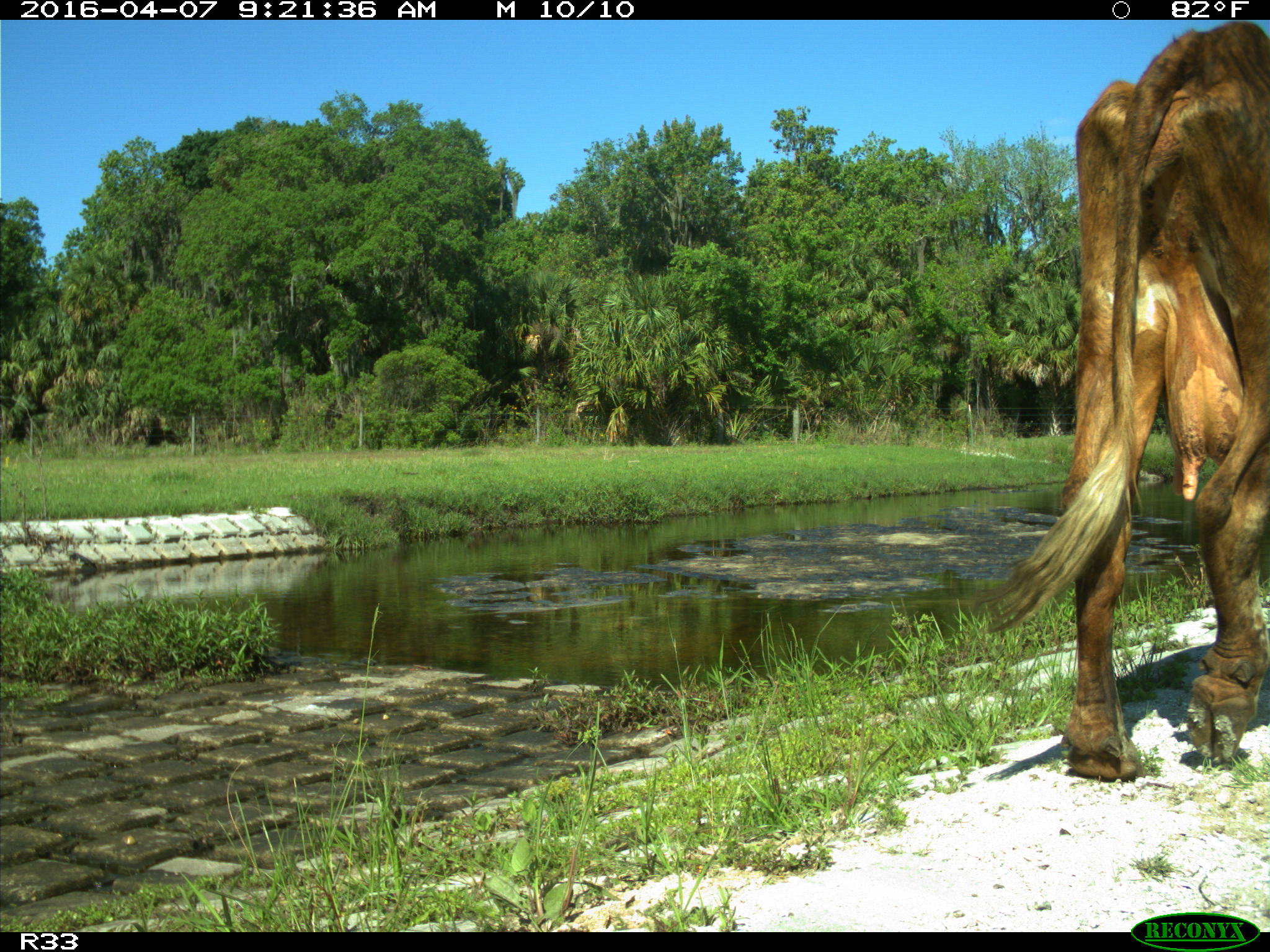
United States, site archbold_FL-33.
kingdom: Animalia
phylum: Chordata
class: Mammalia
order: Artiodactyla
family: Bovidae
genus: Bos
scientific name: Bos taurus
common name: domestic cow